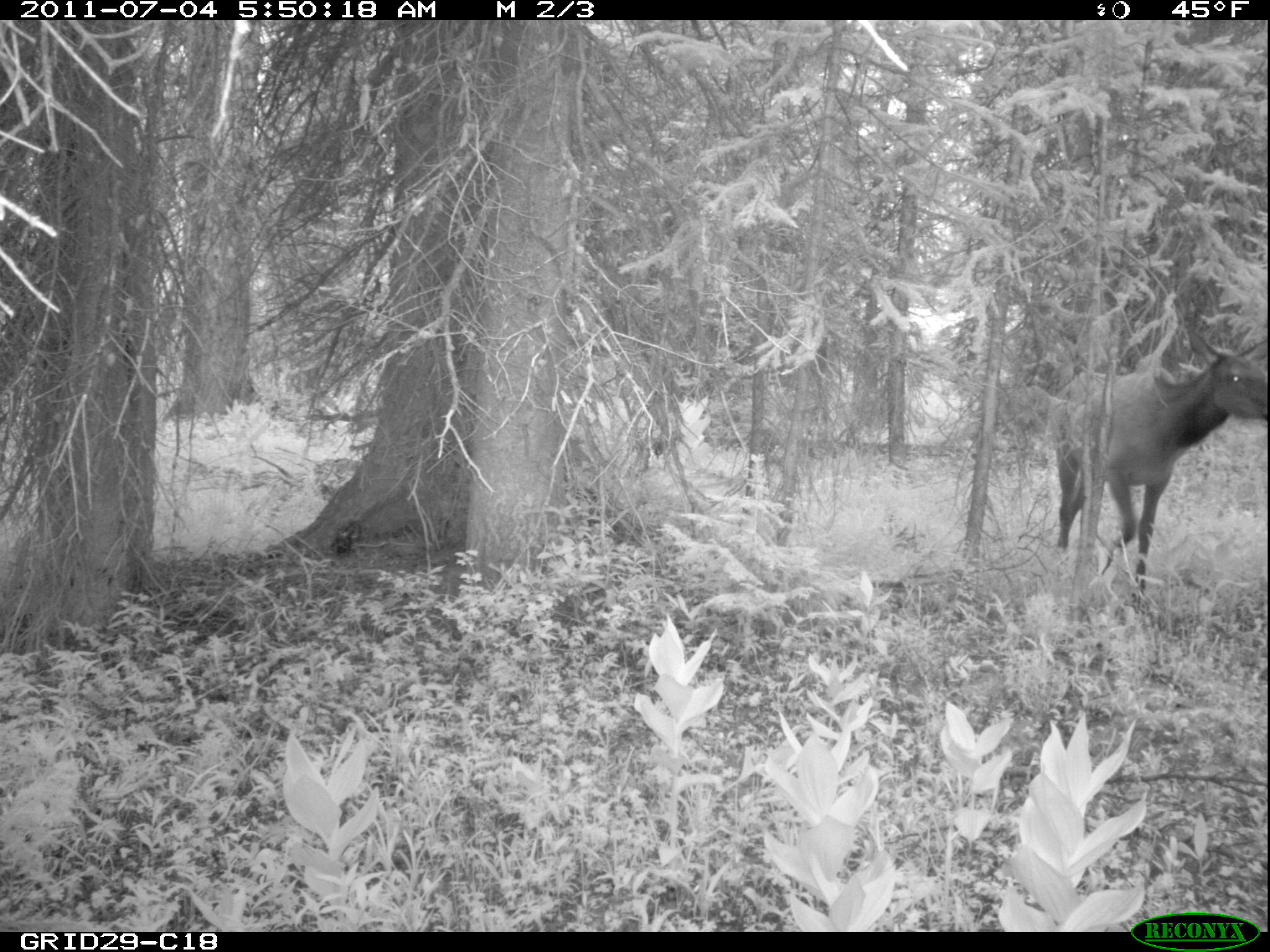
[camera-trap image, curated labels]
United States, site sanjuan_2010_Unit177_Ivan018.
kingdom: Animalia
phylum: Chordata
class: Mammalia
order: Artiodactyla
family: Cervidae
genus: Cervus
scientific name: Cervus elaphus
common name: red deer